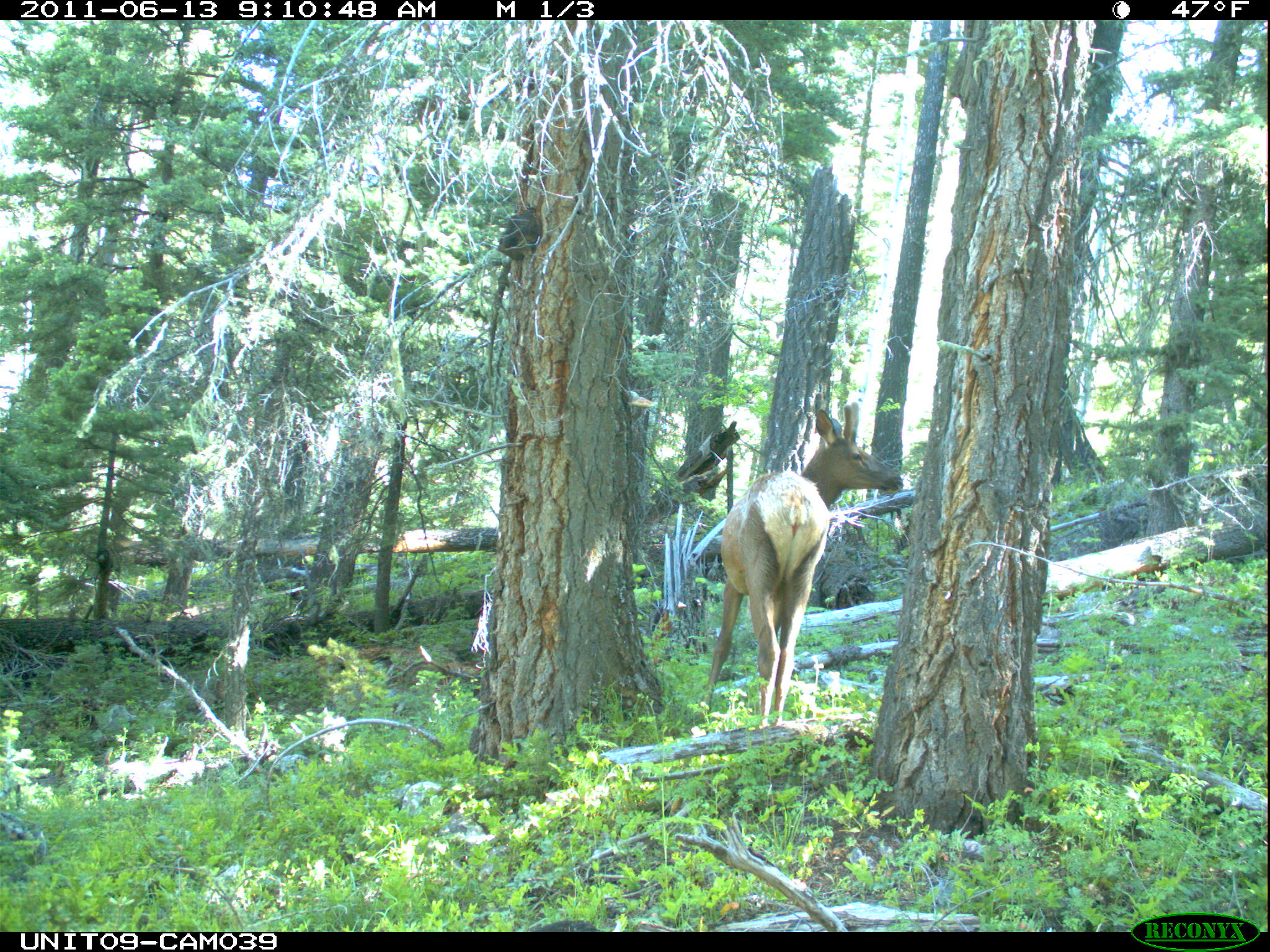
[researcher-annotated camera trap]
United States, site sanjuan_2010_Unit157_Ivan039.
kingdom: Animalia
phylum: Chordata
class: Mammalia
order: Artiodactyla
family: Cervidae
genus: Cervus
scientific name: Cervus elaphus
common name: red deer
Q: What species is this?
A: Cervus elaphus (red deer).